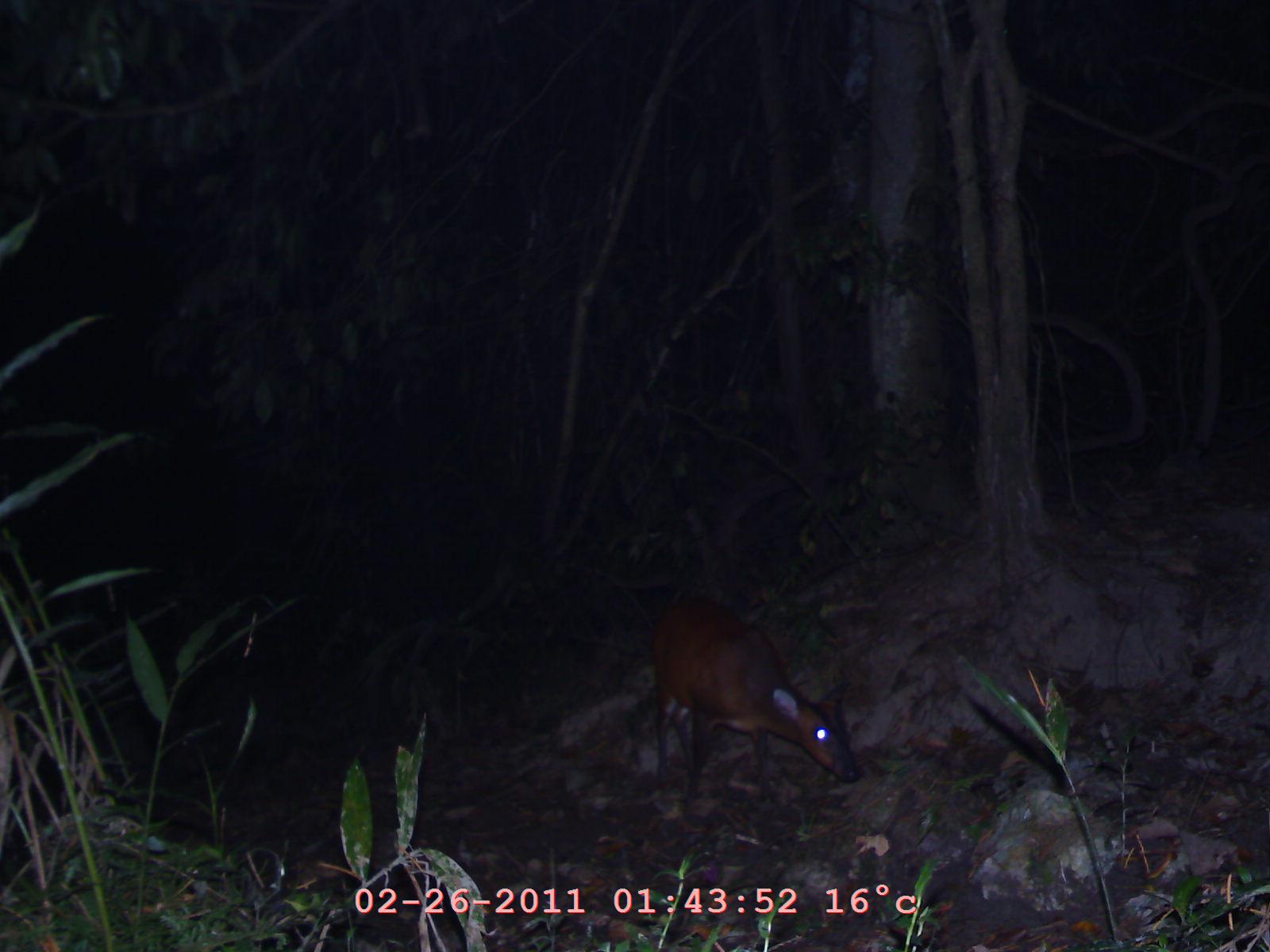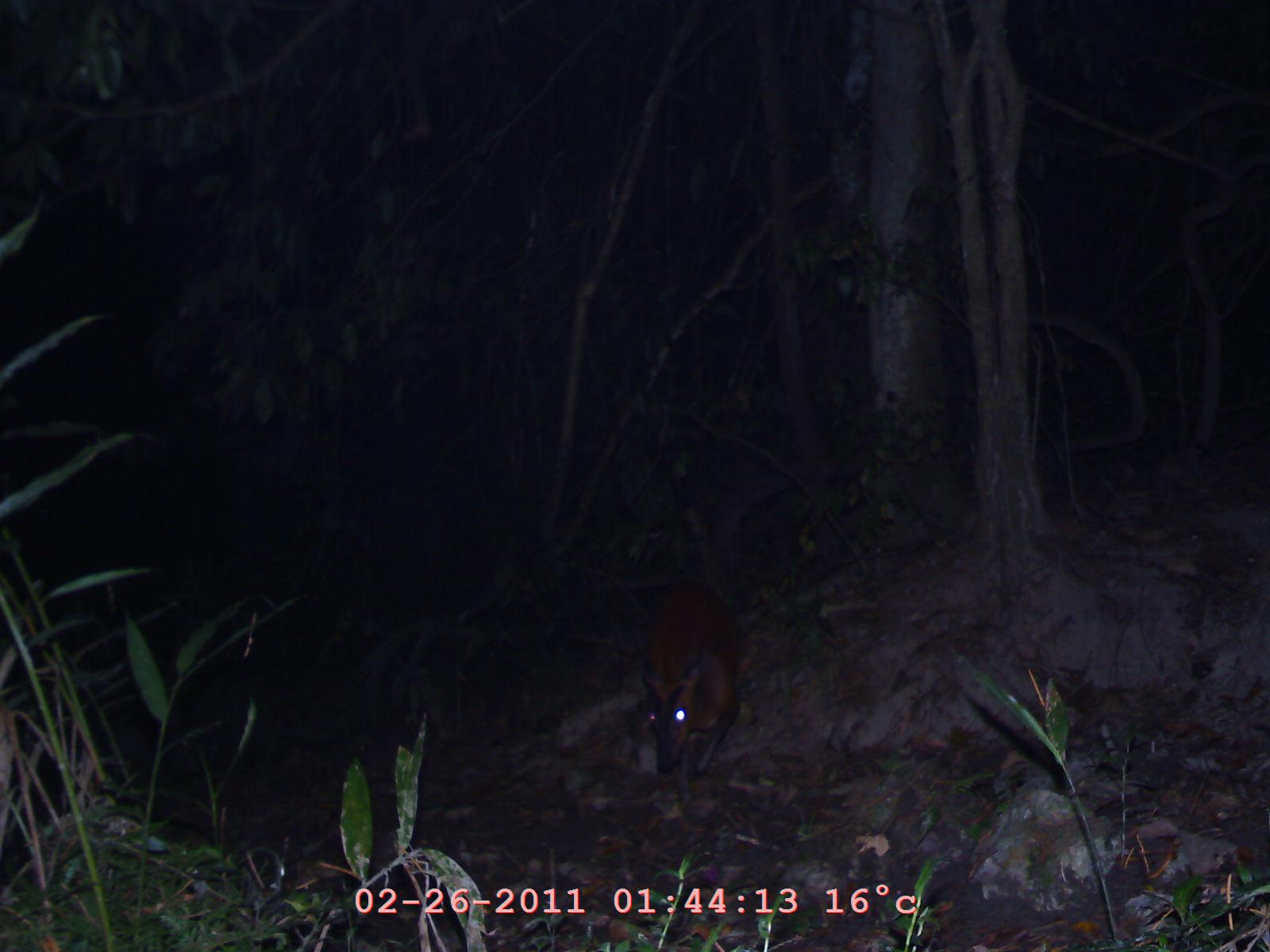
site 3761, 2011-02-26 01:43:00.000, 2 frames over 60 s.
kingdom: Animalia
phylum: Chordata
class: Mammalia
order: Artiodactyla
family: Cervidae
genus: Muntiacus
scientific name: Muntiacus muntjak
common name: southern red muntjac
Muntiacus muntjak (southern red muntjac), count 1, age adult.